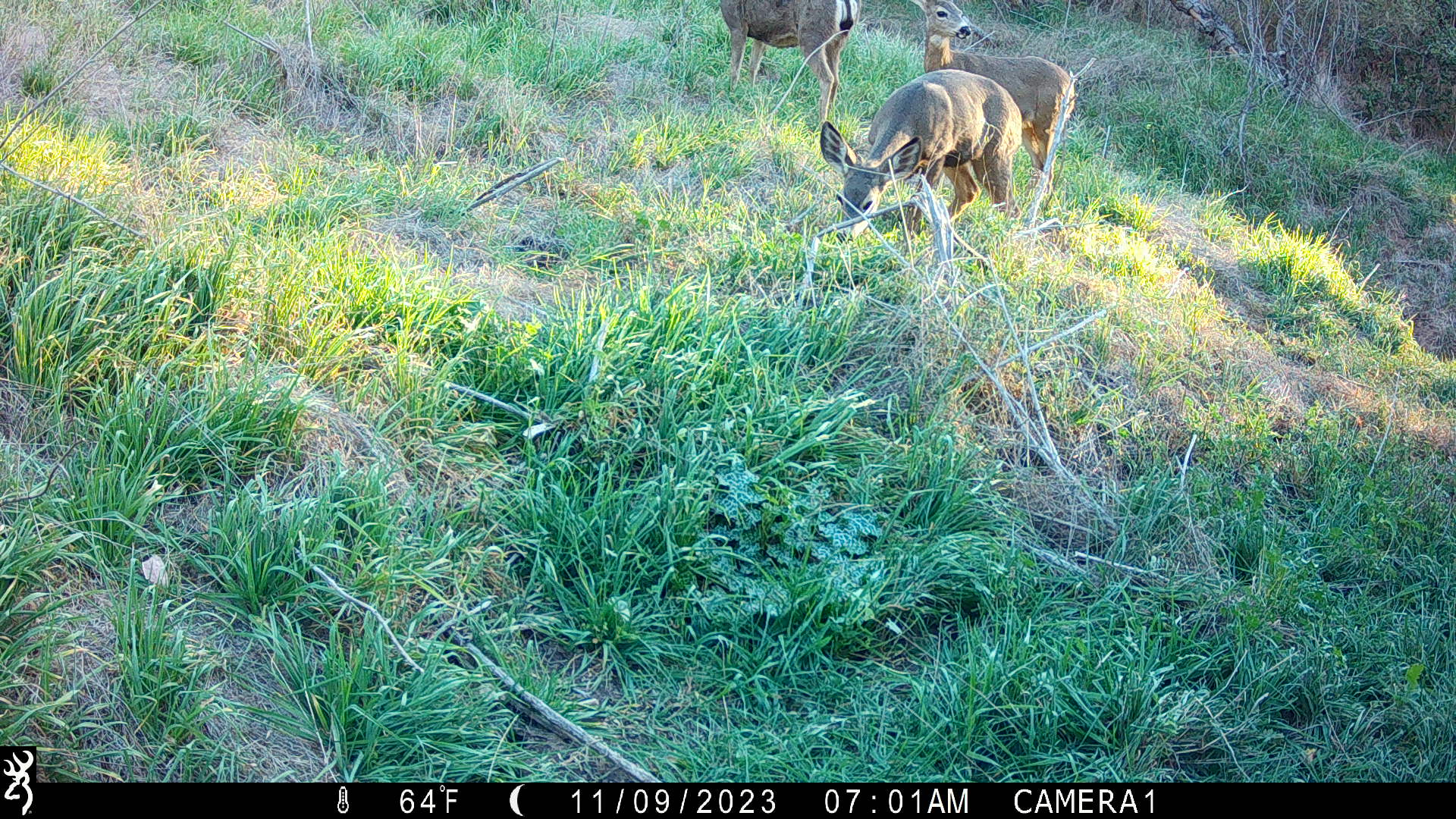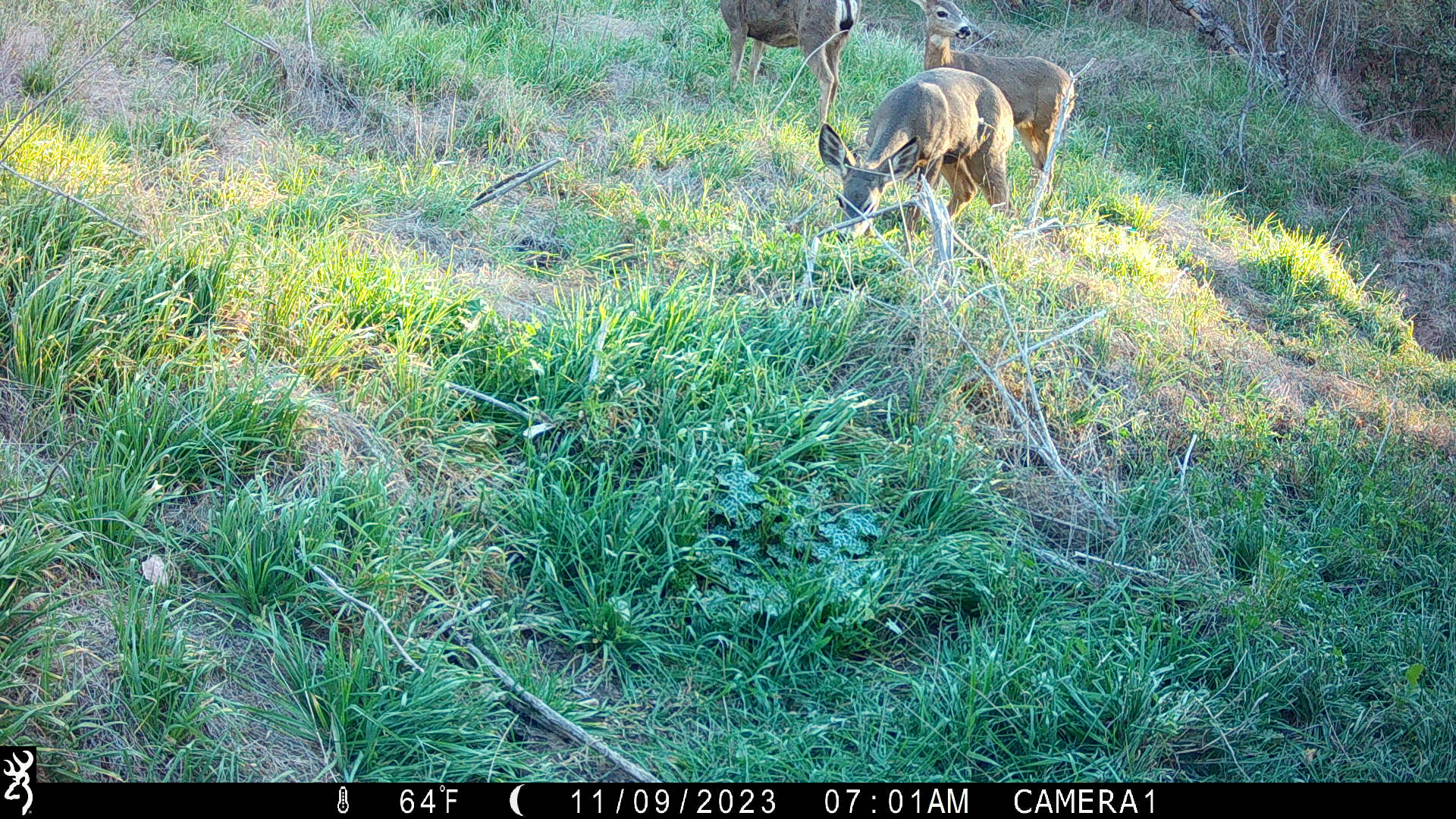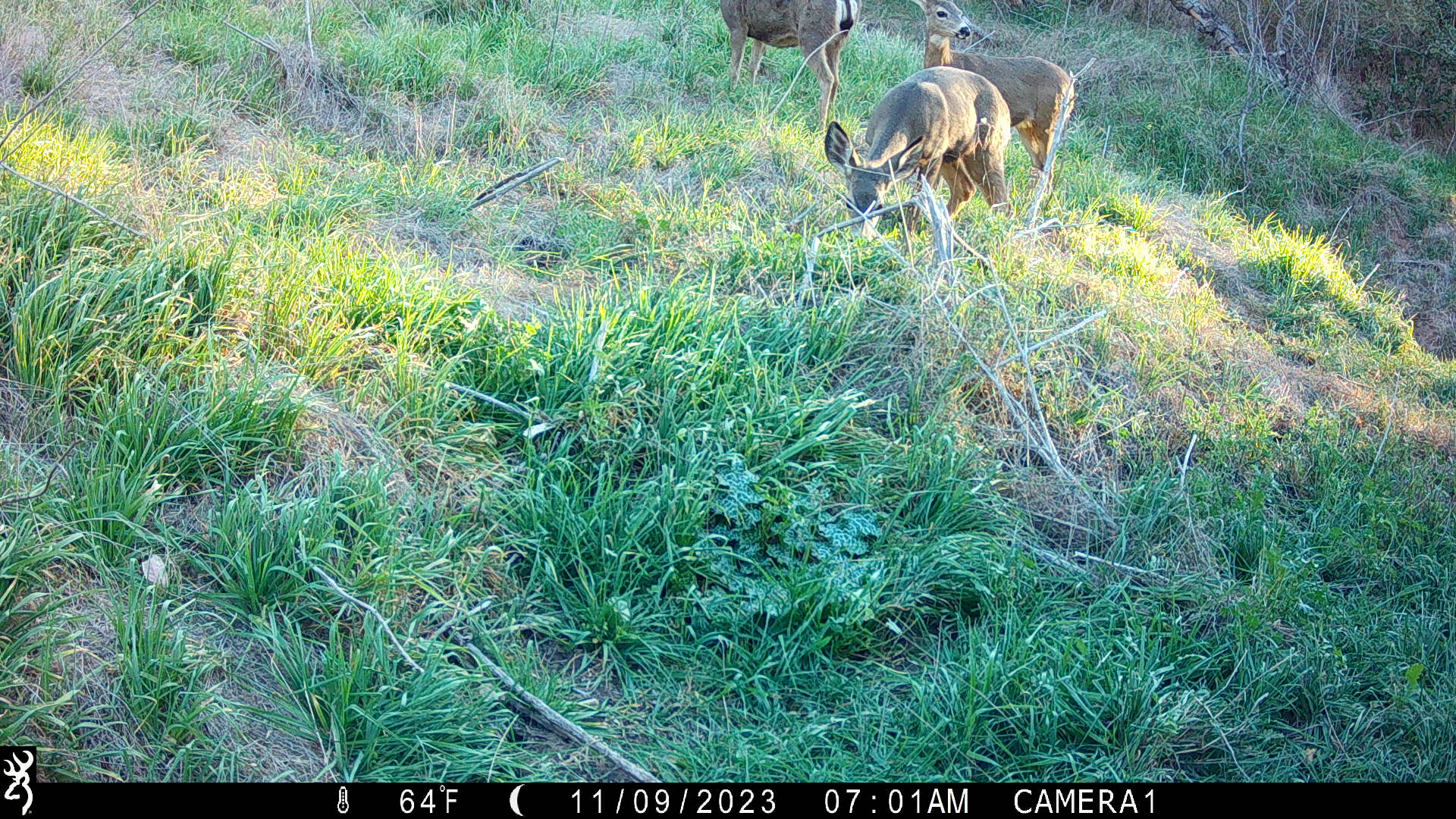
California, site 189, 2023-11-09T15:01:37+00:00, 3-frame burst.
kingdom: Animalia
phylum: Chordata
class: Mammalia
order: Artiodactyla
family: Cervidae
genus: Odocoileus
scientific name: Odocoileus hemionus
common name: mule deer